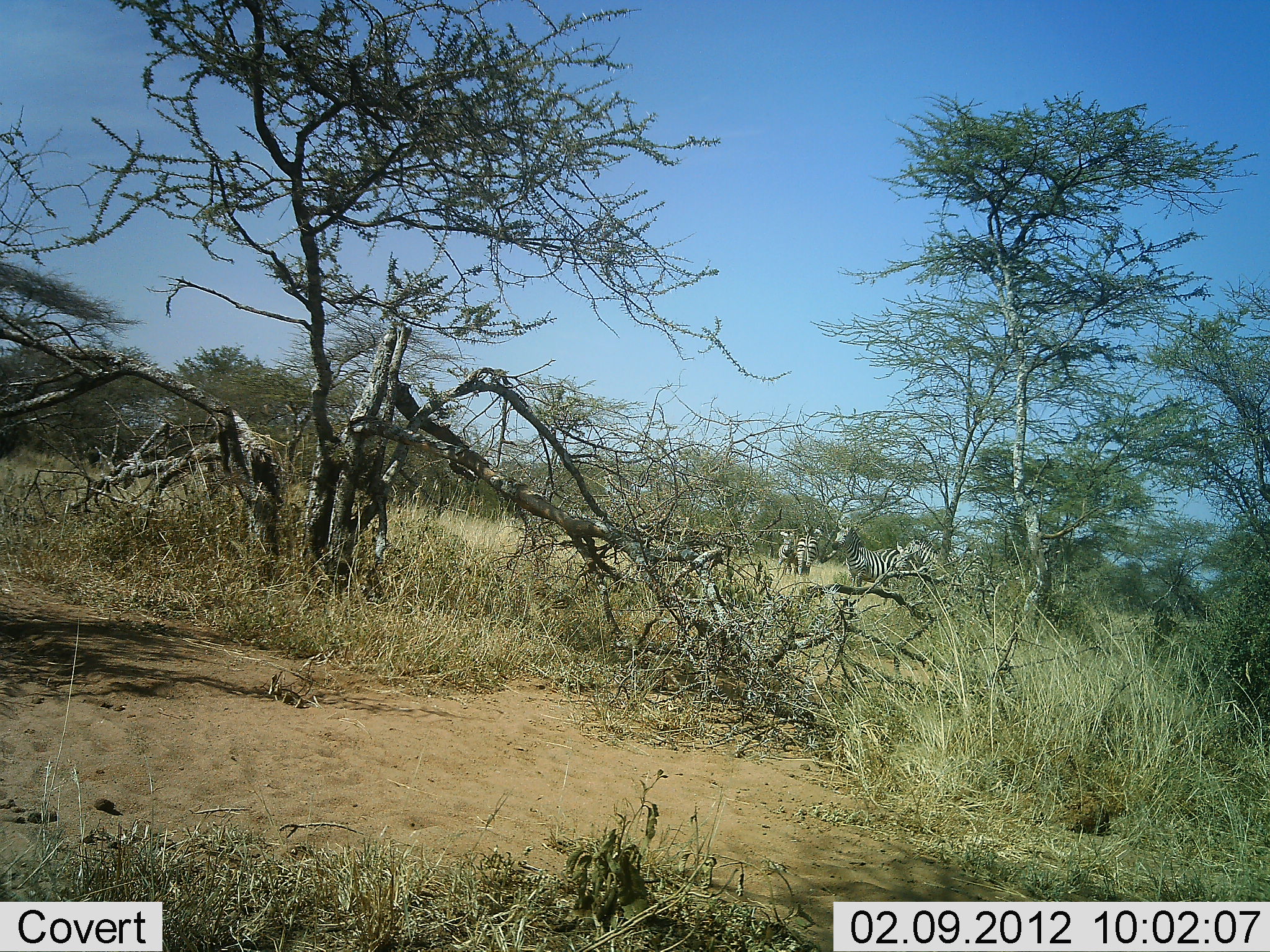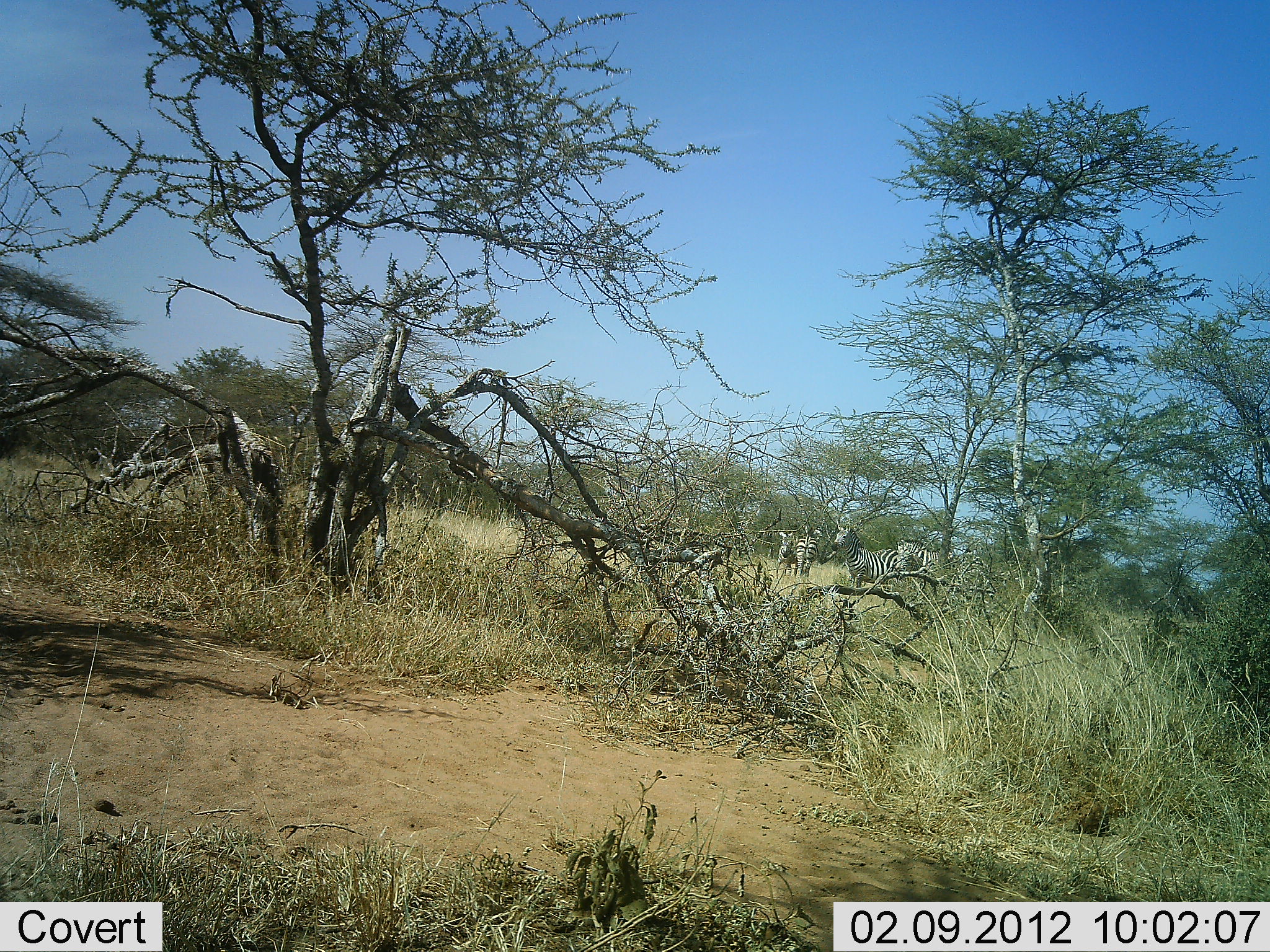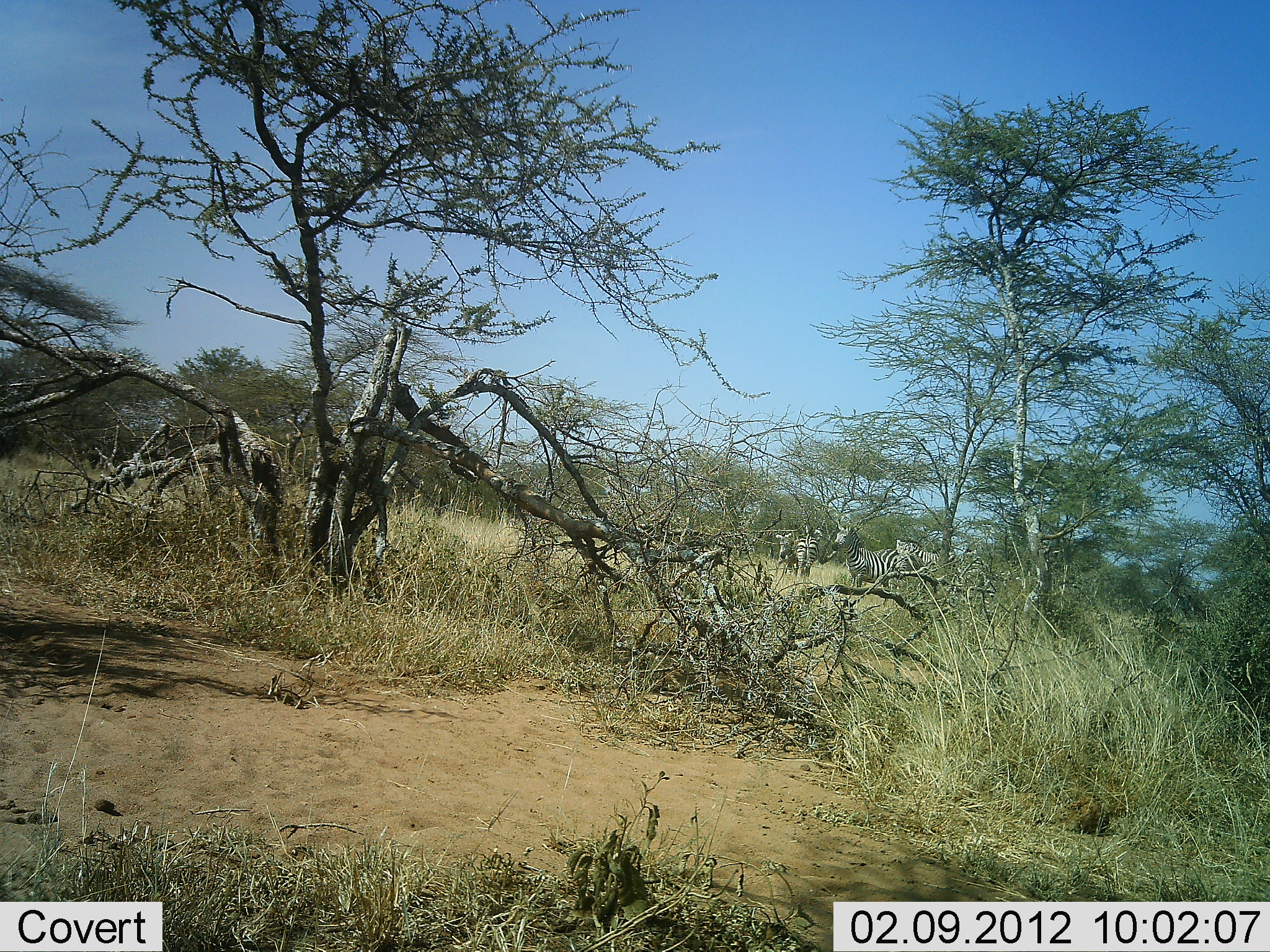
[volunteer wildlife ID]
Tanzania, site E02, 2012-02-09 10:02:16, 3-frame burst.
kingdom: Animalia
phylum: Chordata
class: Mammalia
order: Perissodactyla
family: Equidae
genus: Equus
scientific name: Equus quagga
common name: plains zebra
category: zebra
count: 3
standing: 100%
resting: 5%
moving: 0%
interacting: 0%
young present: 0%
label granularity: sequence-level